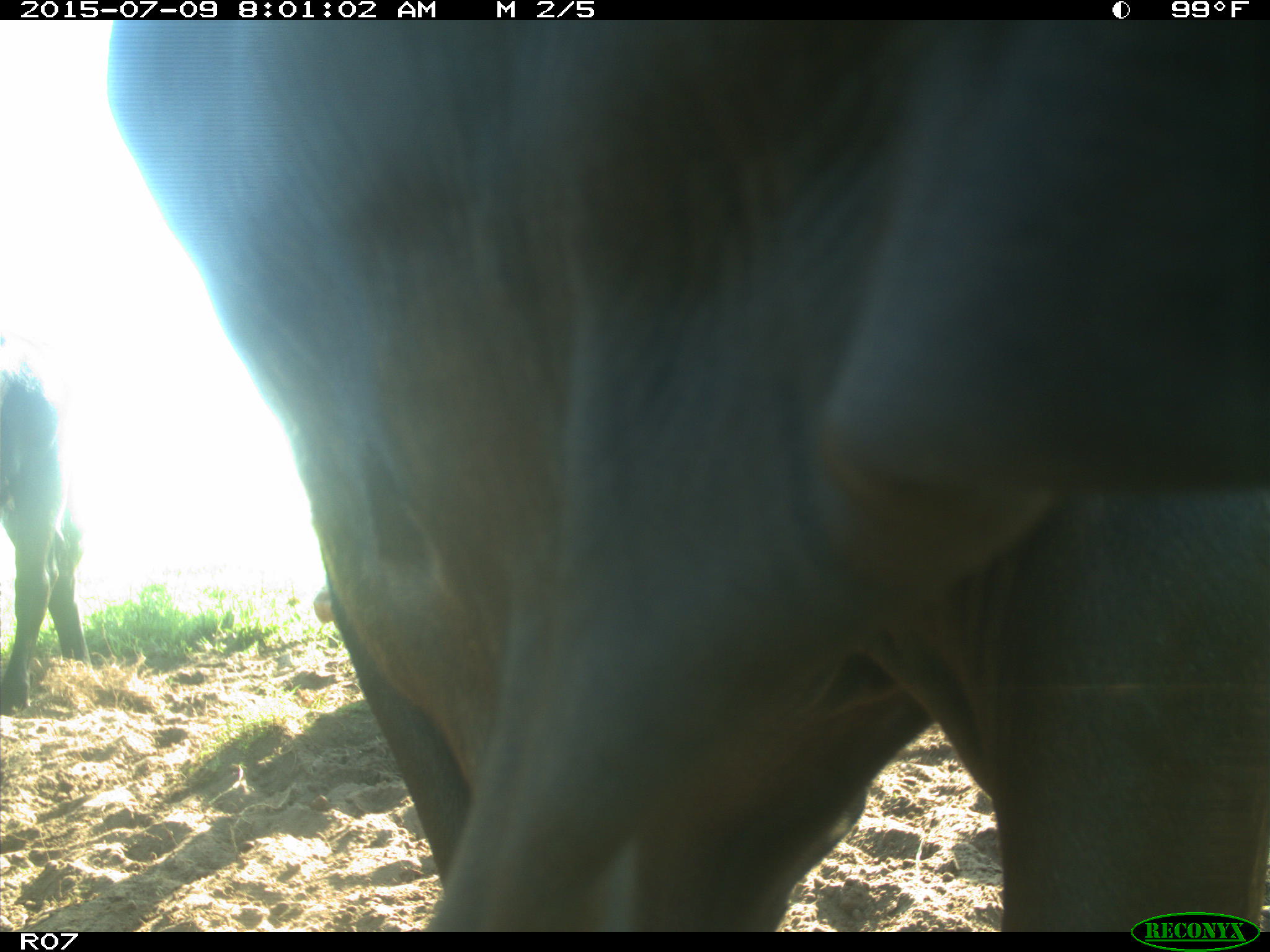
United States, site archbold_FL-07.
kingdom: Animalia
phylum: Chordata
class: Mammalia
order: Artiodactyla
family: Bovidae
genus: Bos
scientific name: Bos taurus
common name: domestic cow